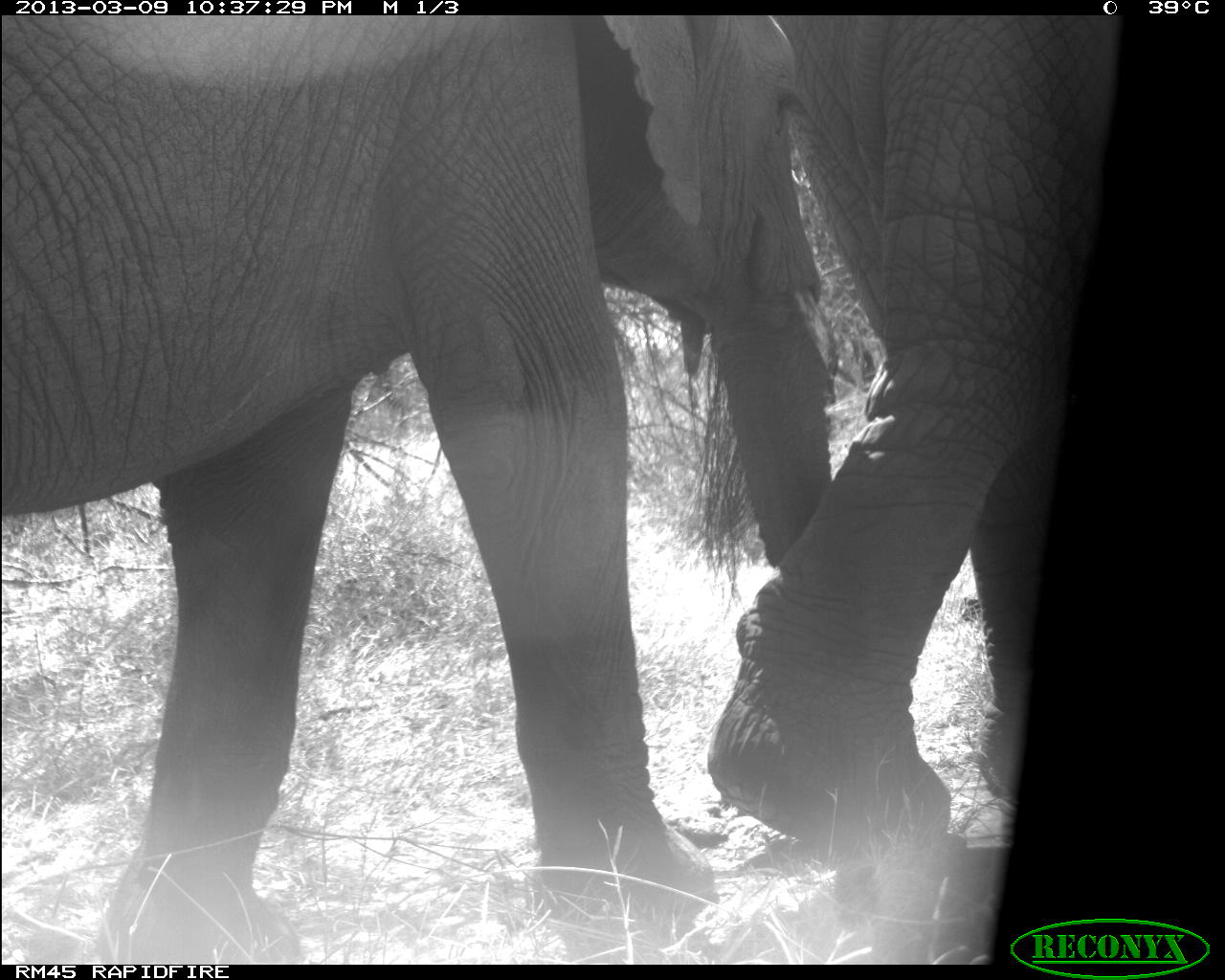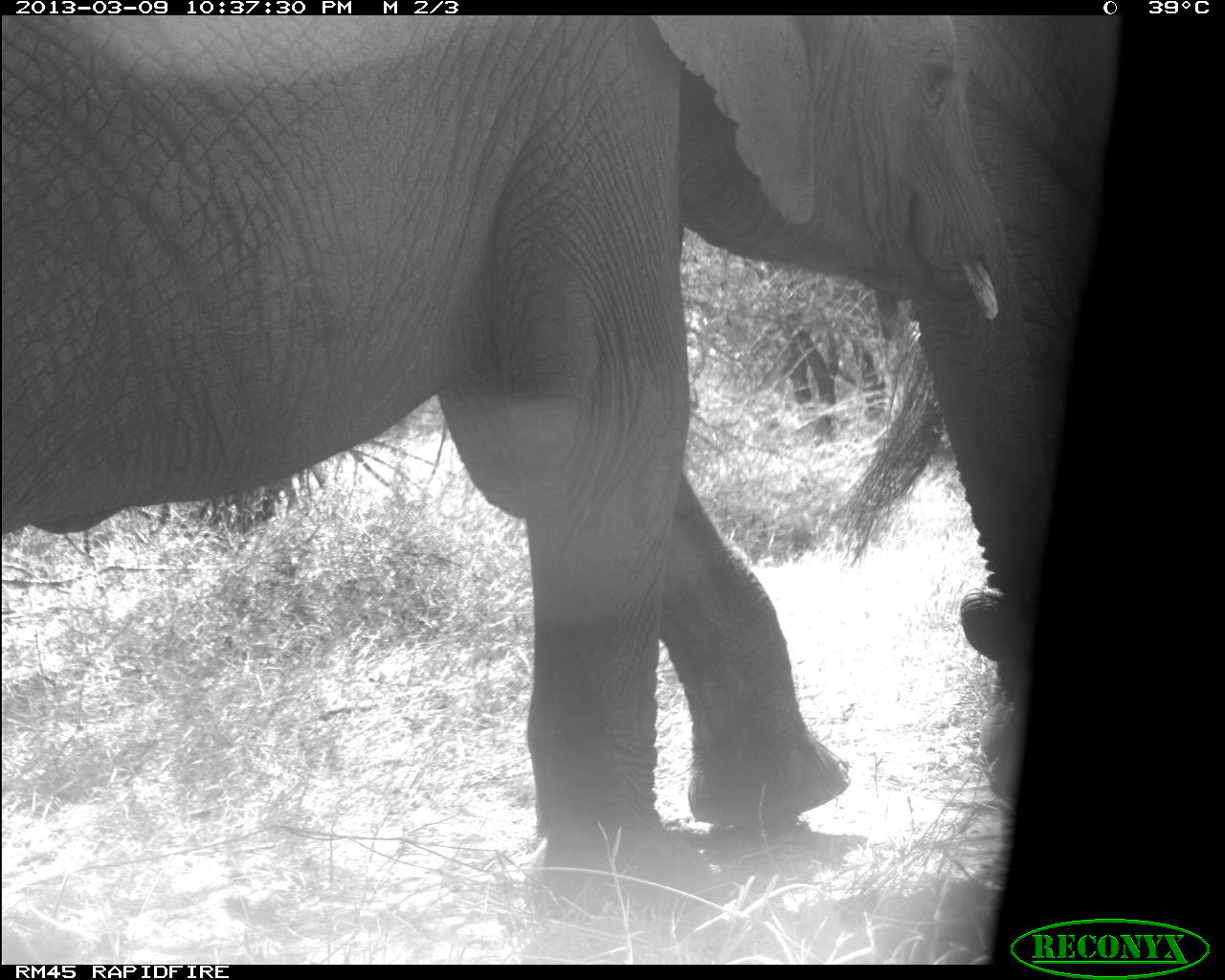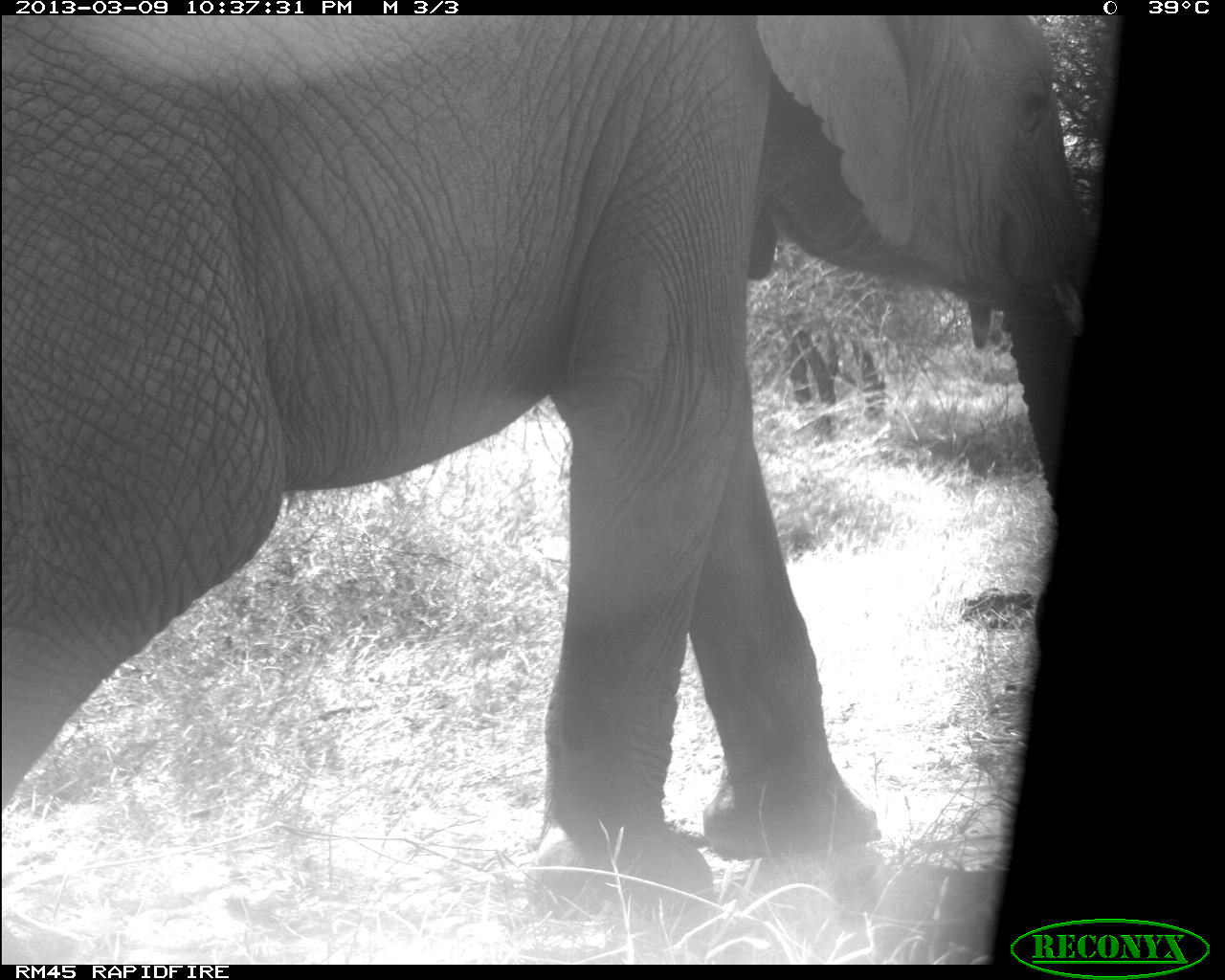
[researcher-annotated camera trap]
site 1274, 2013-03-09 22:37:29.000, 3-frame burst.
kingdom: Animalia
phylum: Chordata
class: Mammalia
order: Proboscidea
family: Elephantidae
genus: Loxodonta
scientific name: Loxodonta africana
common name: african bush elephant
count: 2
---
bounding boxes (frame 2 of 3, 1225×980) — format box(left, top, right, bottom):
loxodonta africana: box(0, 14, 1061, 917); box(885, 10, 1112, 813)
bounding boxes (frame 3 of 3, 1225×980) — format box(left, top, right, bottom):
loxodonta africana: box(0, 11, 1094, 919)